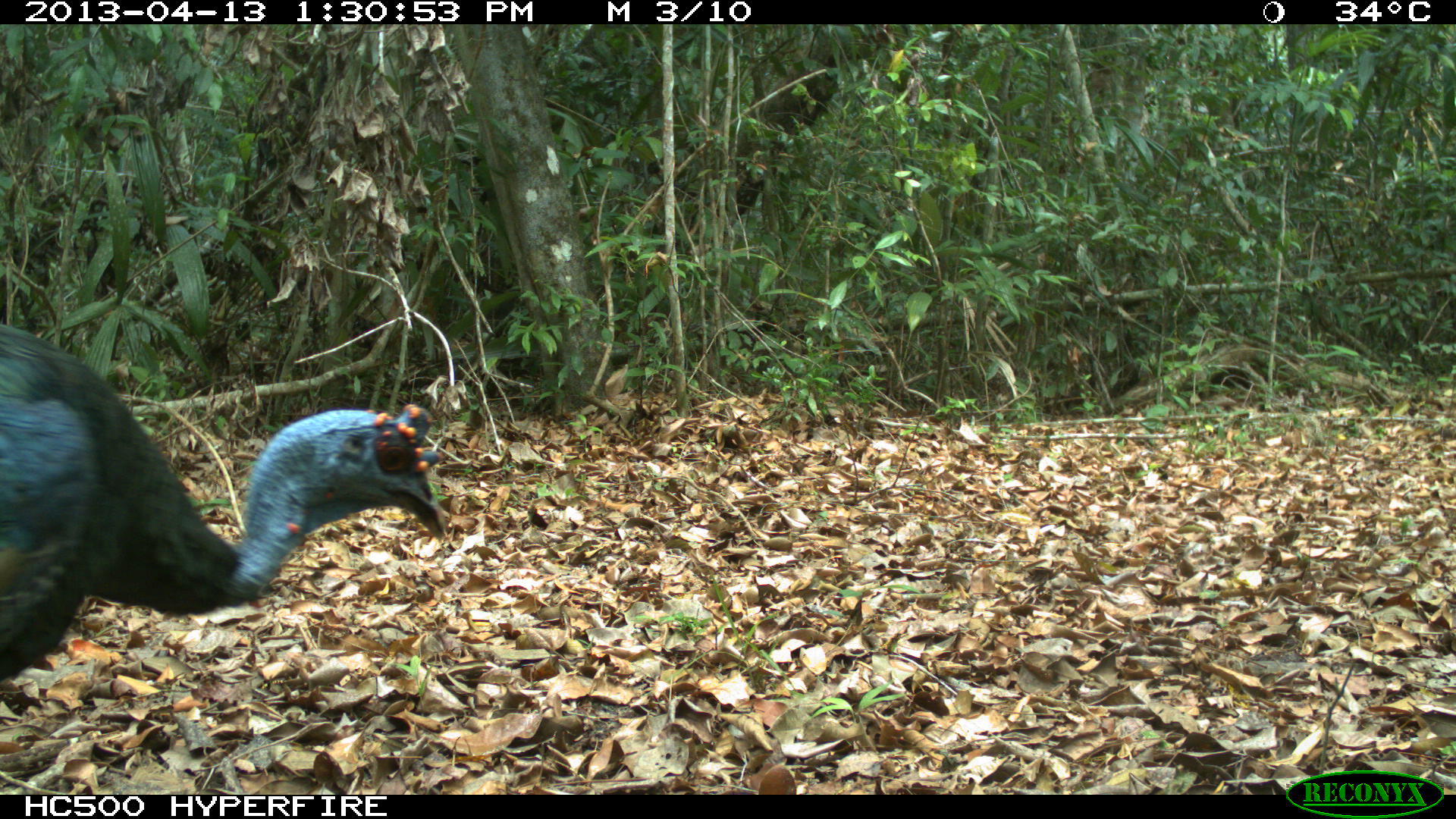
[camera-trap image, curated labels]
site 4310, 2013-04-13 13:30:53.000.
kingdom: Animalia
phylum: Chordata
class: Aves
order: Galliformes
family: Phasianidae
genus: Meleagris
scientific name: Meleagris ocellata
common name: ocellated turkey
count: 1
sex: male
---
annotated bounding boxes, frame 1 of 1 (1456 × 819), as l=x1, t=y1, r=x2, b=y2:
meleagris ocellata: l=2, t=325, r=447, b=681